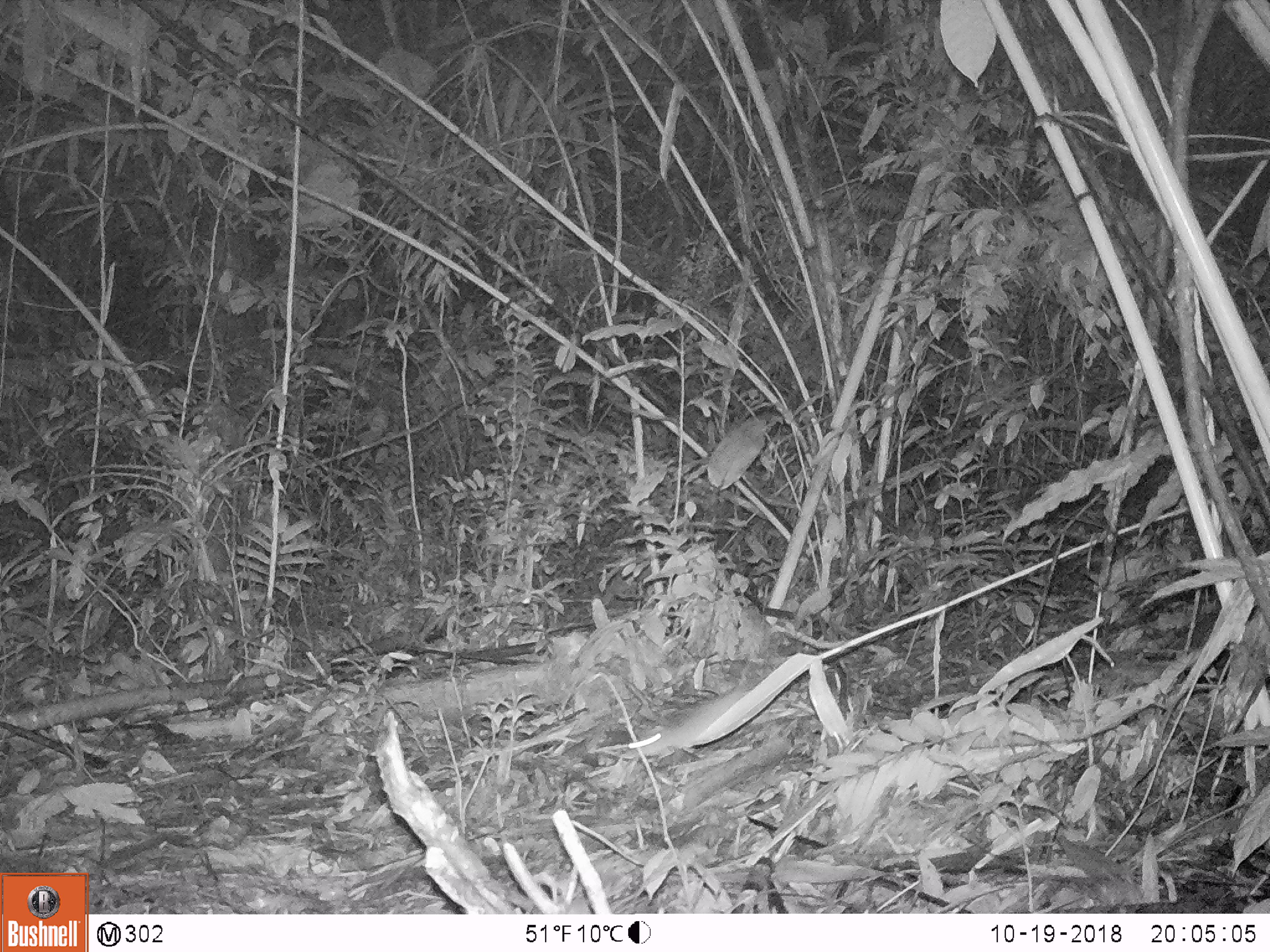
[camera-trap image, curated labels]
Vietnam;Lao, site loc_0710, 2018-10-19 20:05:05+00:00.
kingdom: Animalia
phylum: Chordata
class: Mammalia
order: Rodentia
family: Muridae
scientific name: Muridae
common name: old-world mice and rats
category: unidentified murid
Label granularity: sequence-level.